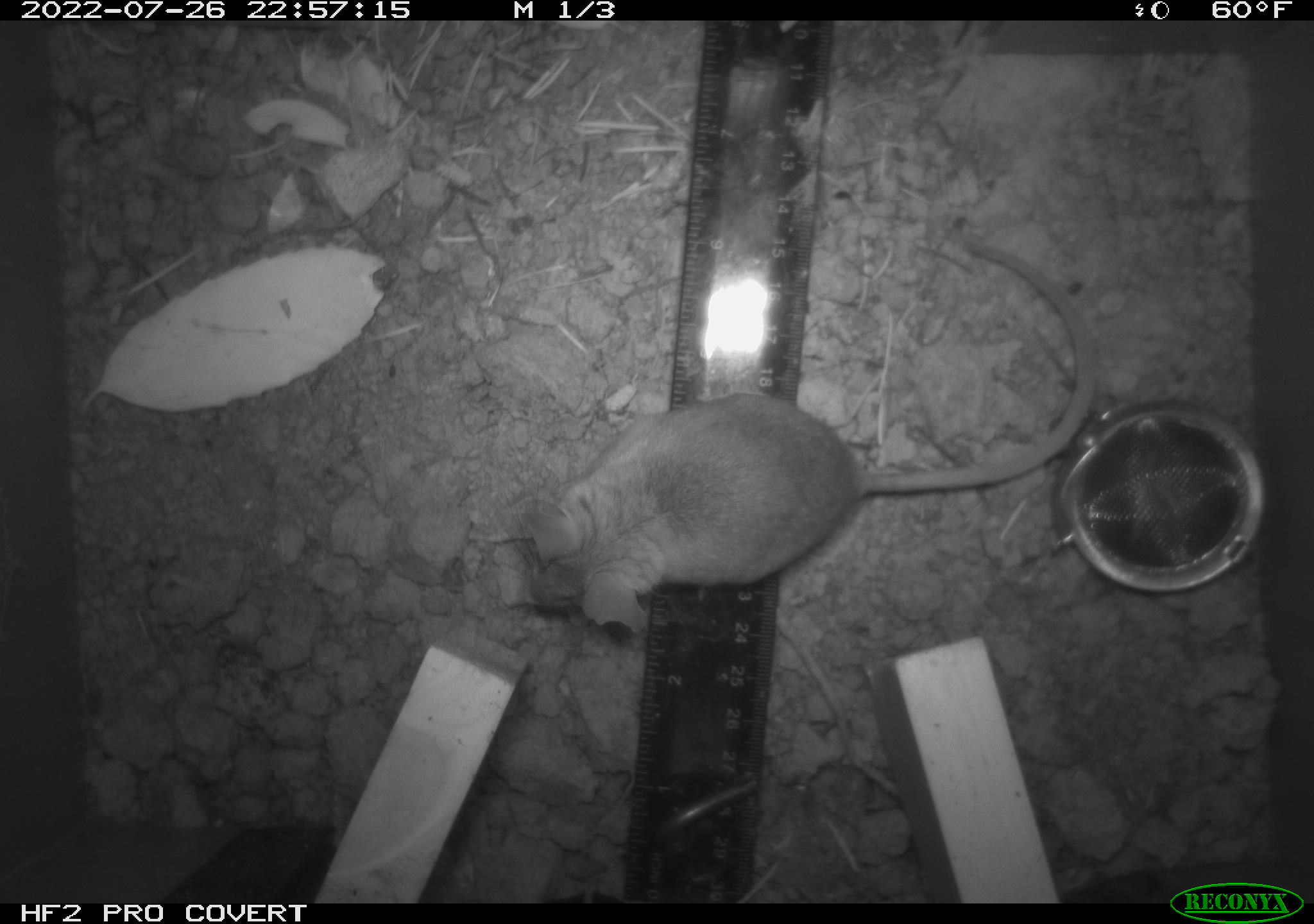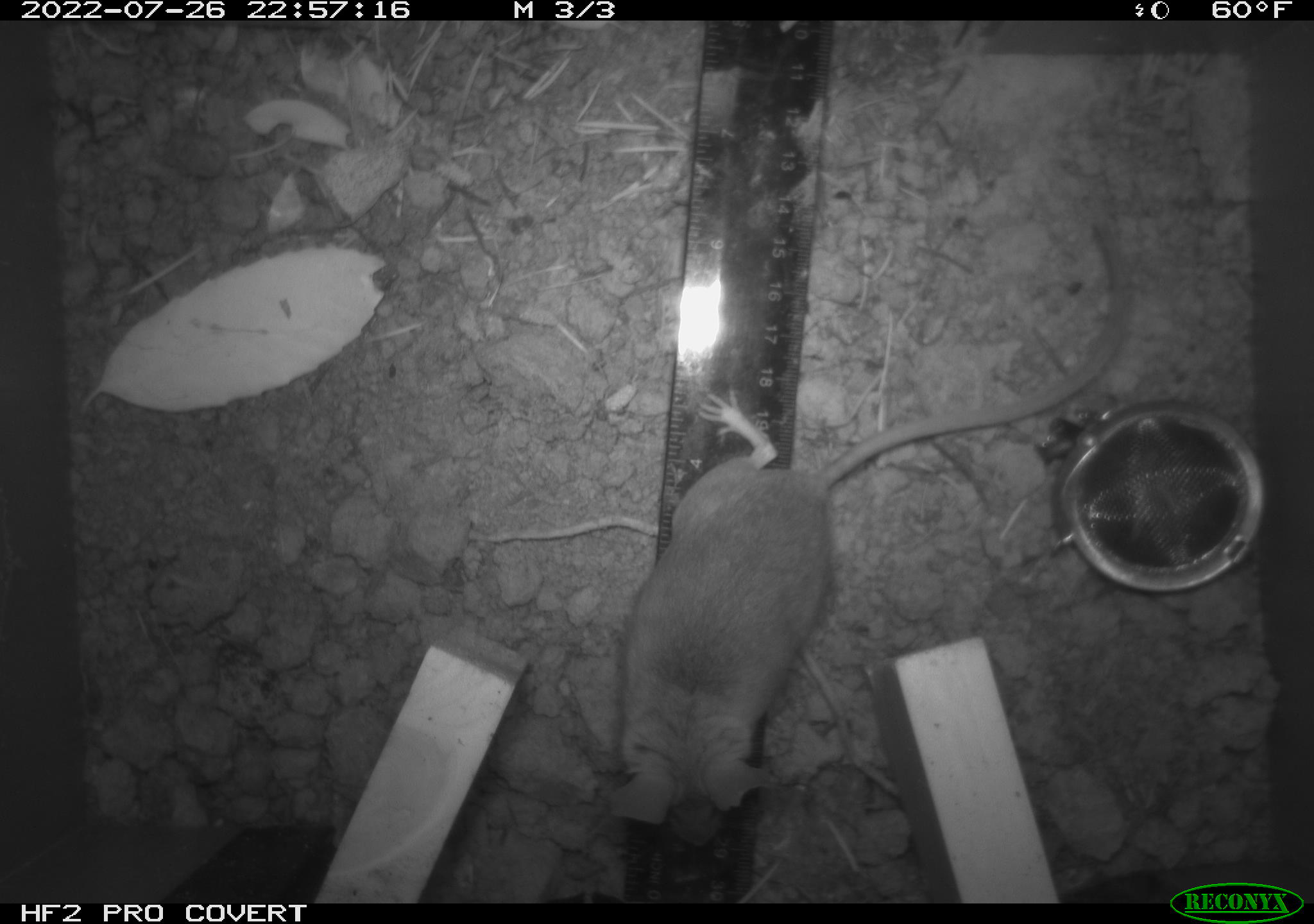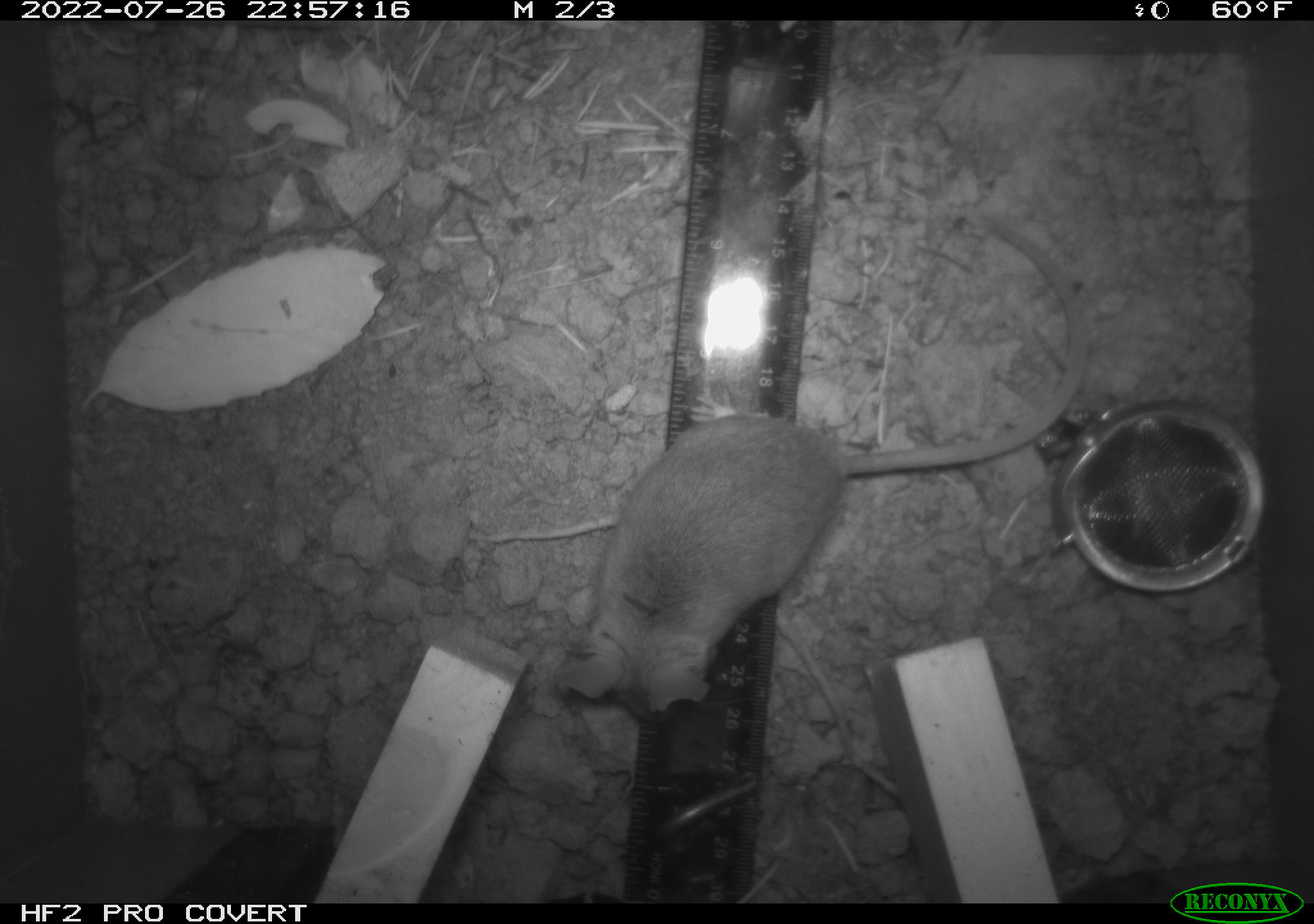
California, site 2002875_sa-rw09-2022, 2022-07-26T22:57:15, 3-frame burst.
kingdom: Animalia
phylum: Chordata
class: Mammalia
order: Rodentia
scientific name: Rodentia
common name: rodent